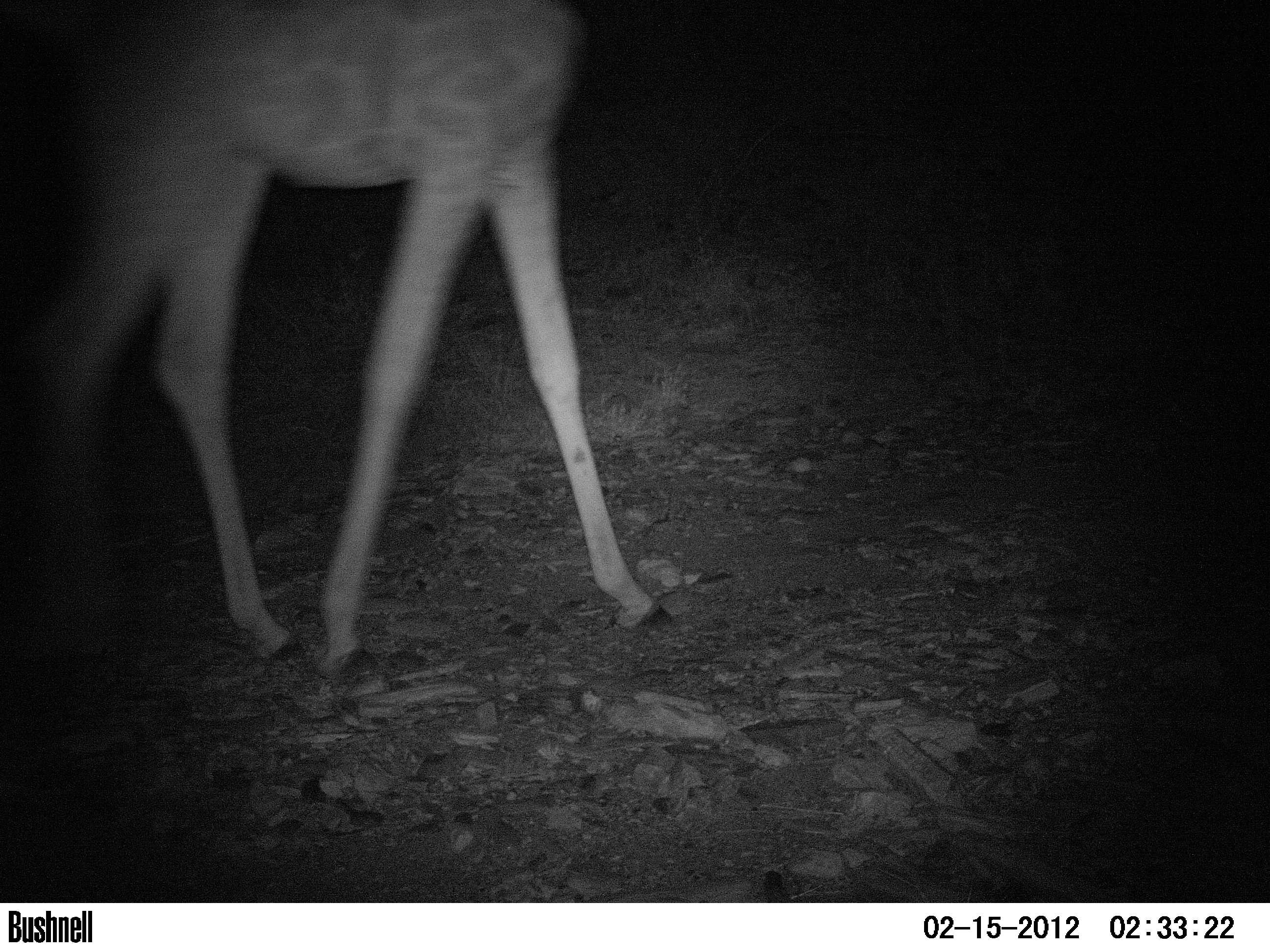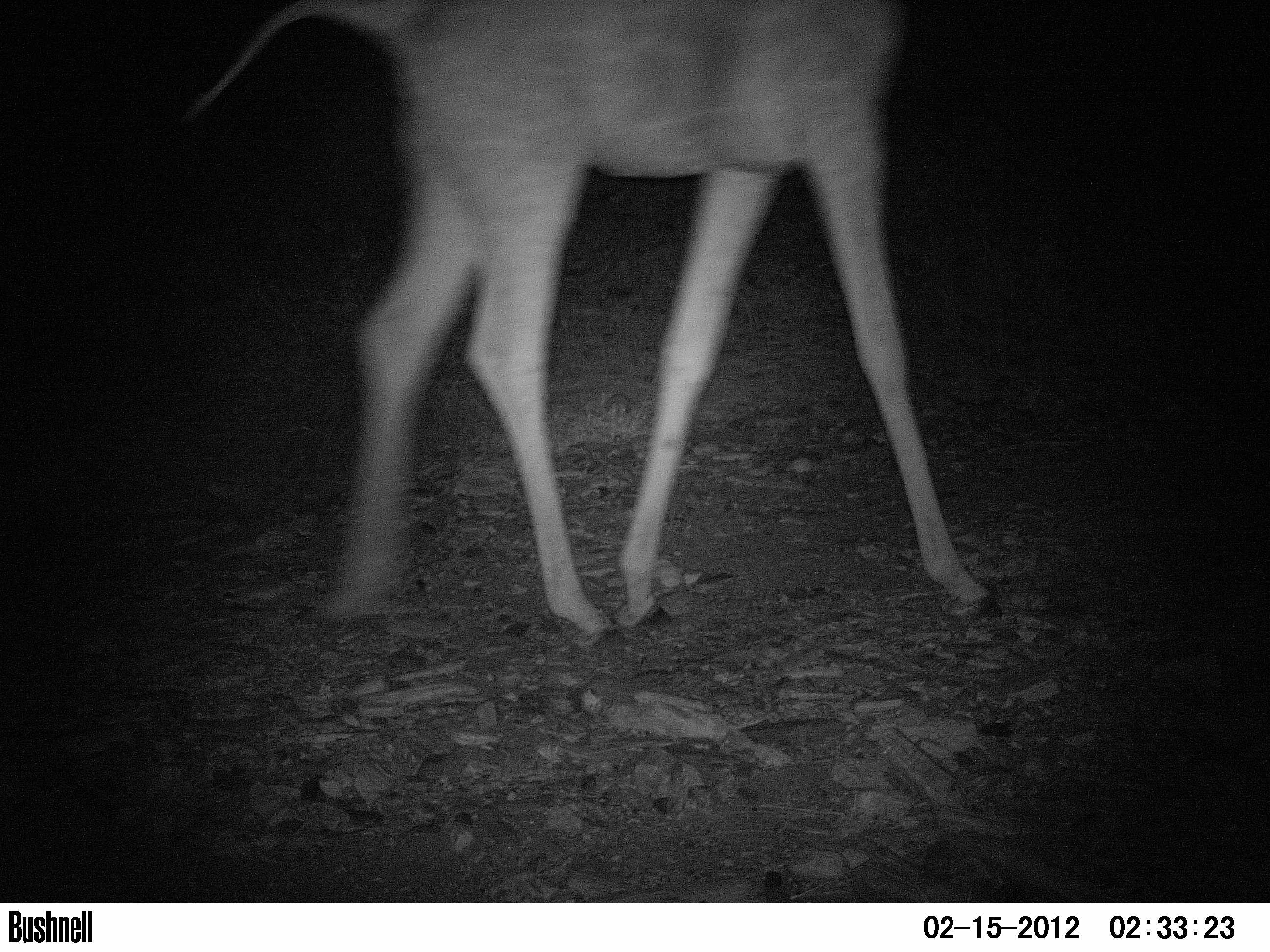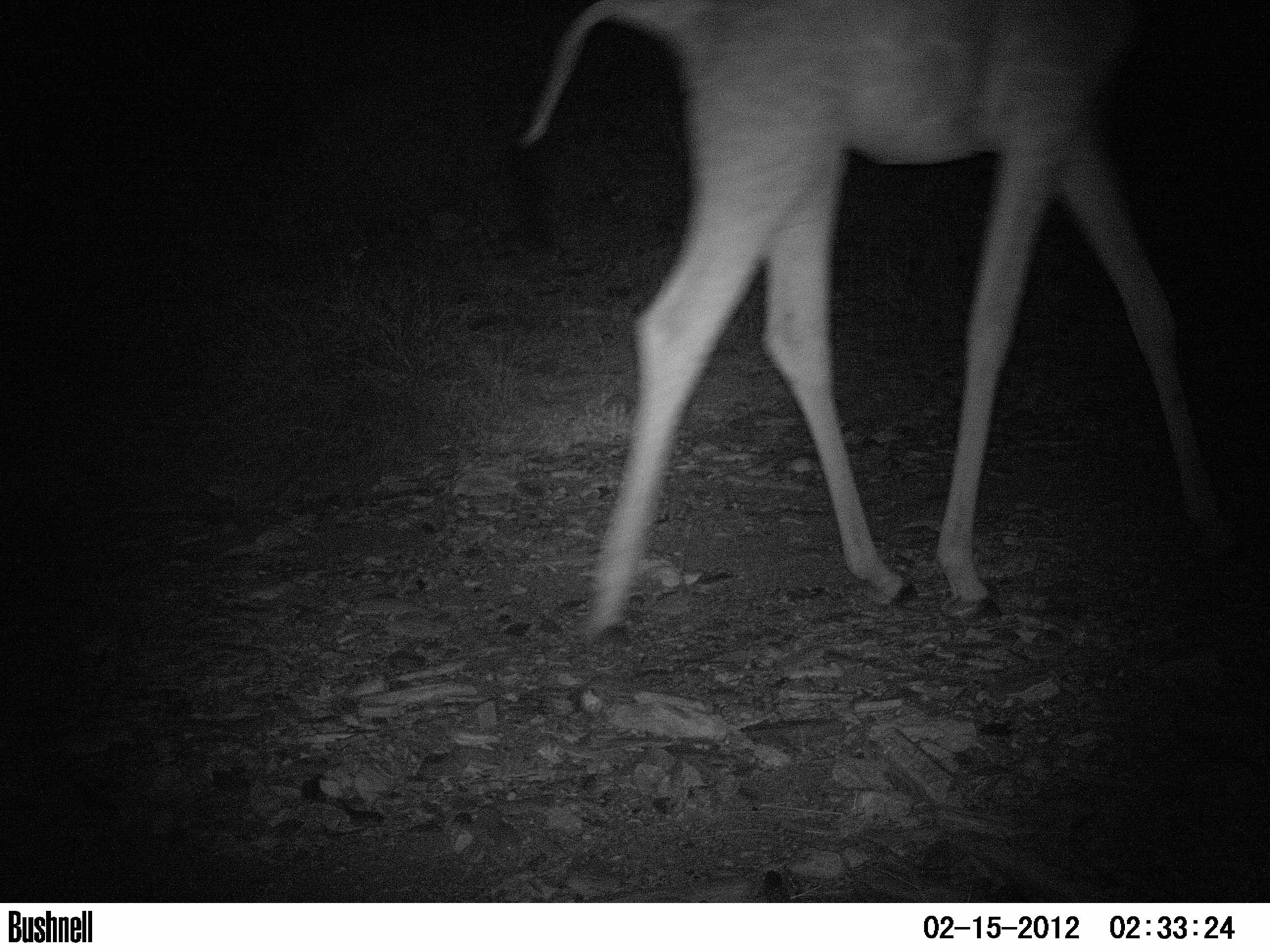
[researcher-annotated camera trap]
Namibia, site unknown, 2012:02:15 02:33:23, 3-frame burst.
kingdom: Animalia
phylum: Chordata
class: Mammalia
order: Artiodactyla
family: Giraffidae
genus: Giraffa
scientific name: Giraffa camelopardalis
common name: giraffe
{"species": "Giraffa camelopardalis (giraffe)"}